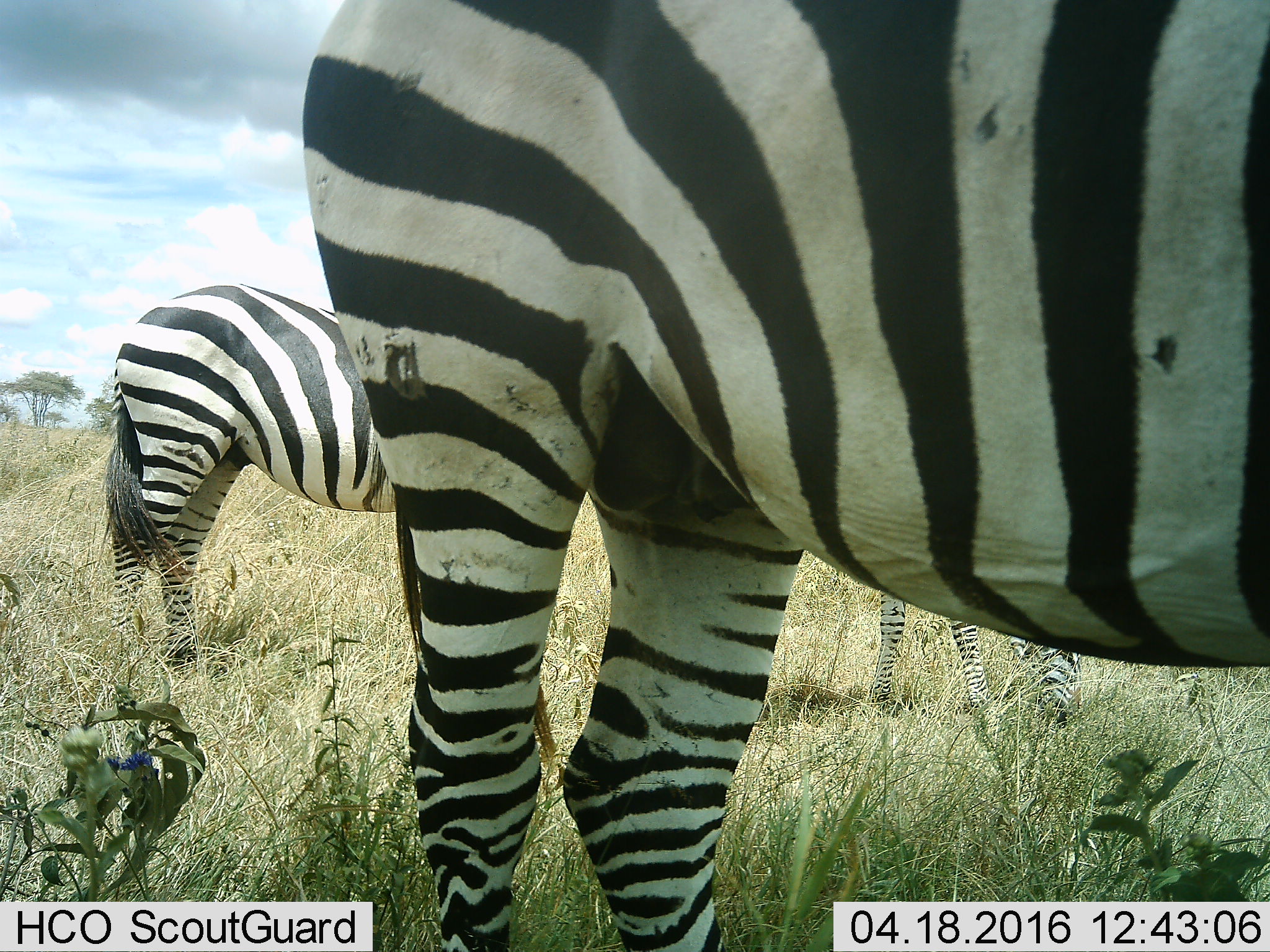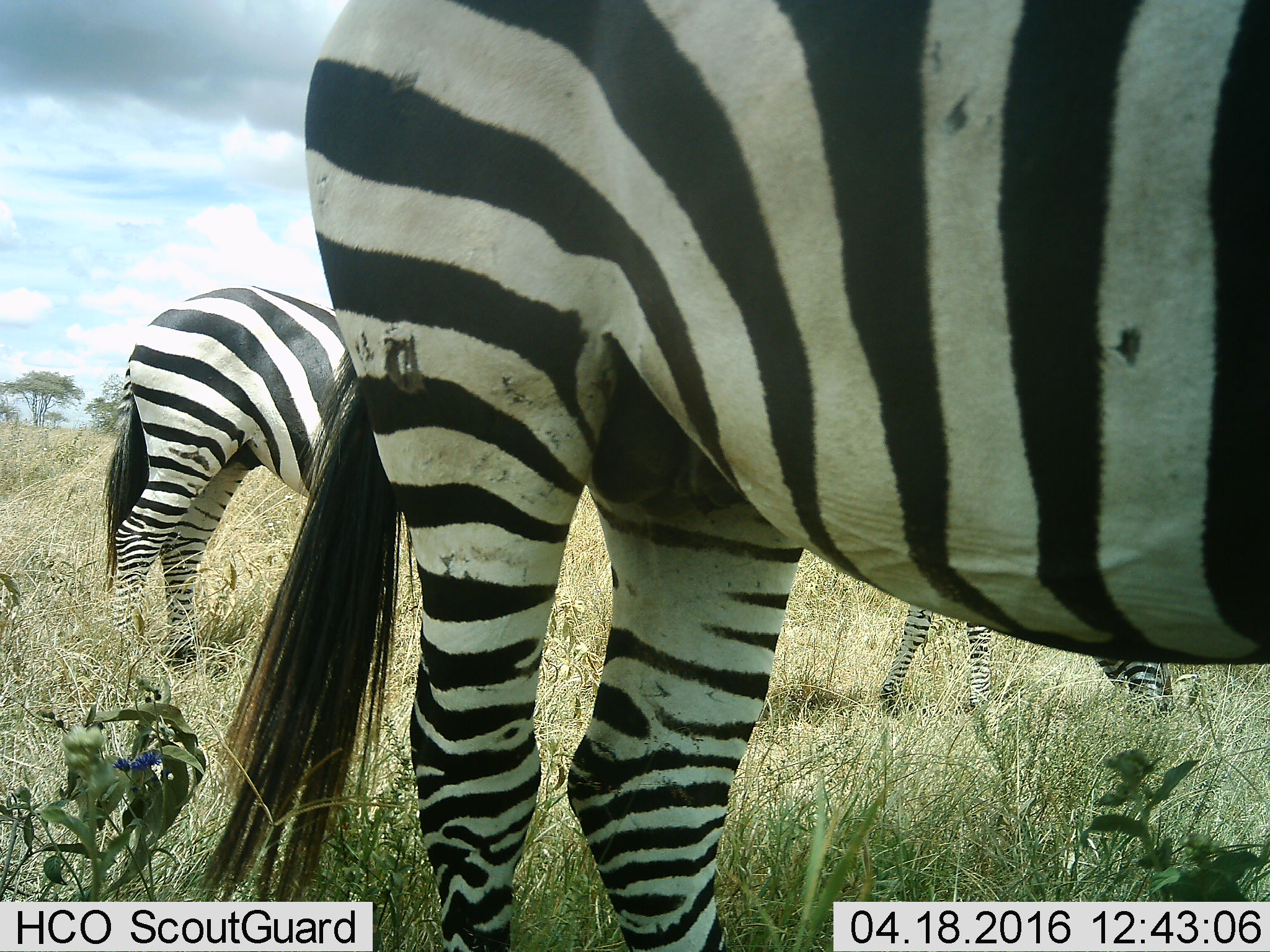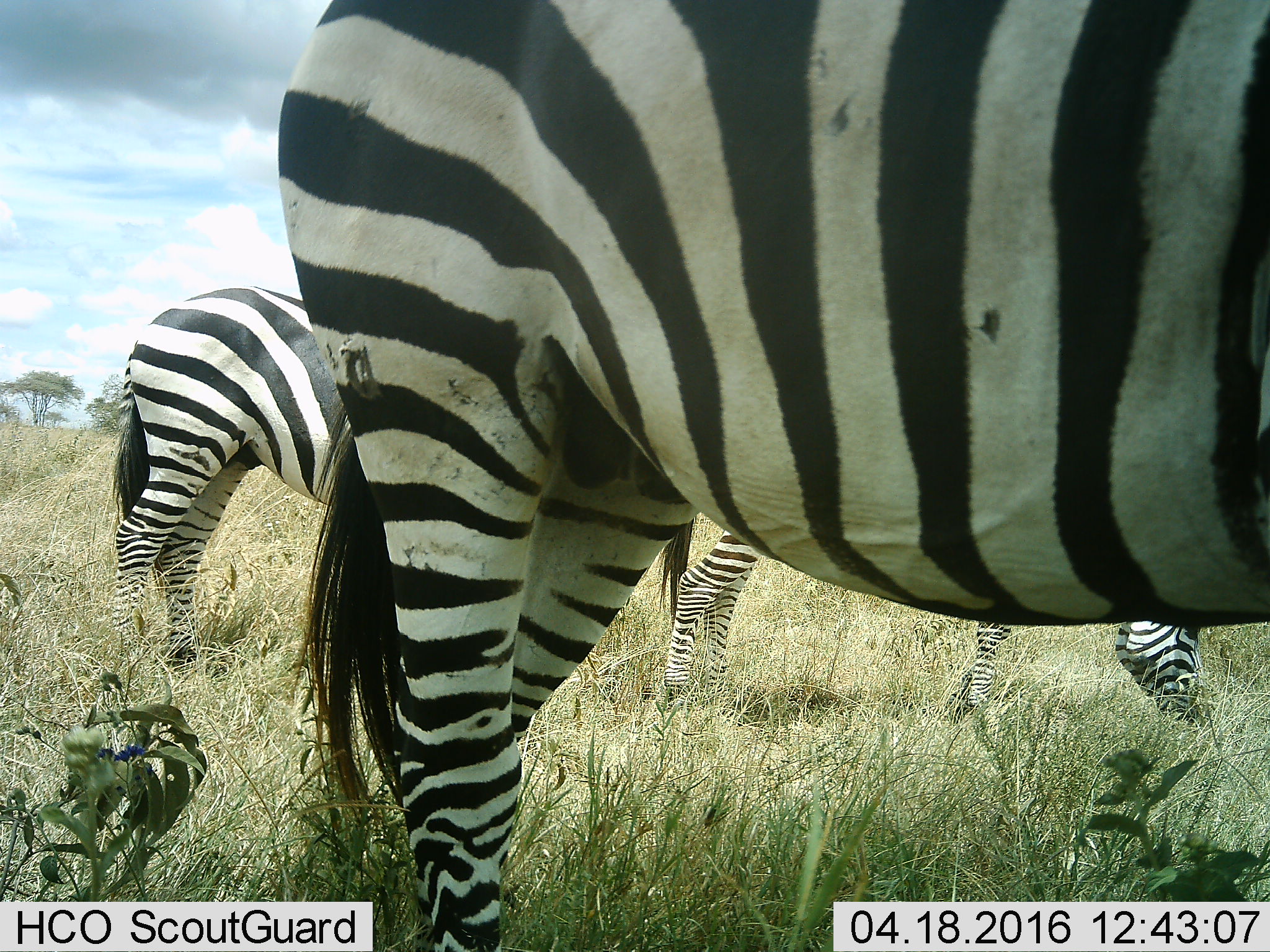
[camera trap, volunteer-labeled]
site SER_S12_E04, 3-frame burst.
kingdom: Animalia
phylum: Chordata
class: Mammalia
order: Perissodactyla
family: Equidae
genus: Equus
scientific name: Equus quagga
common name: plains zebra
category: zebraplains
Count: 3.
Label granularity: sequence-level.